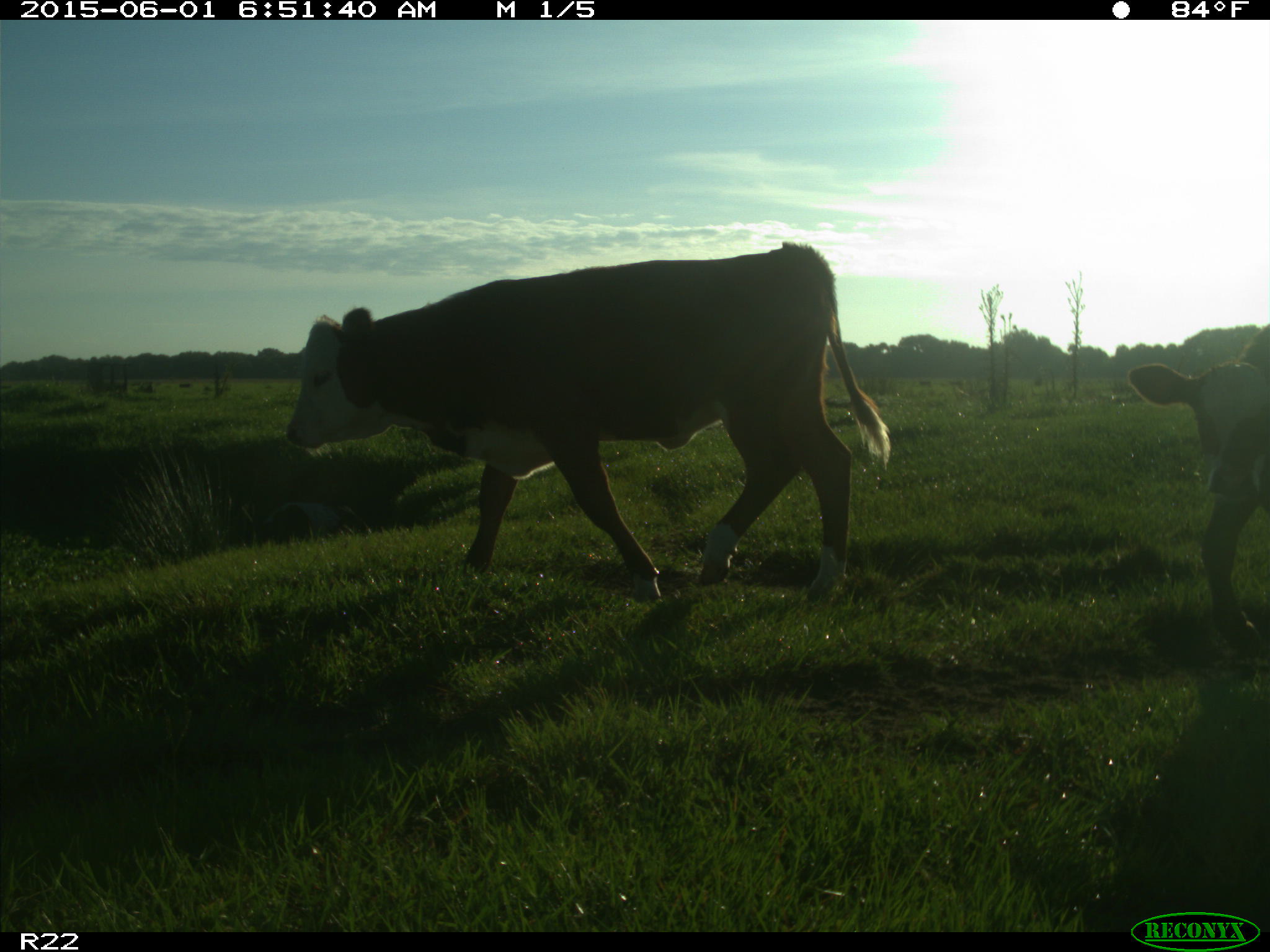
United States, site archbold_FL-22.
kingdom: Animalia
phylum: Chordata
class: Mammalia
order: Artiodactyla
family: Bovidae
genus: Bos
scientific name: Bos taurus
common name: domestic cow